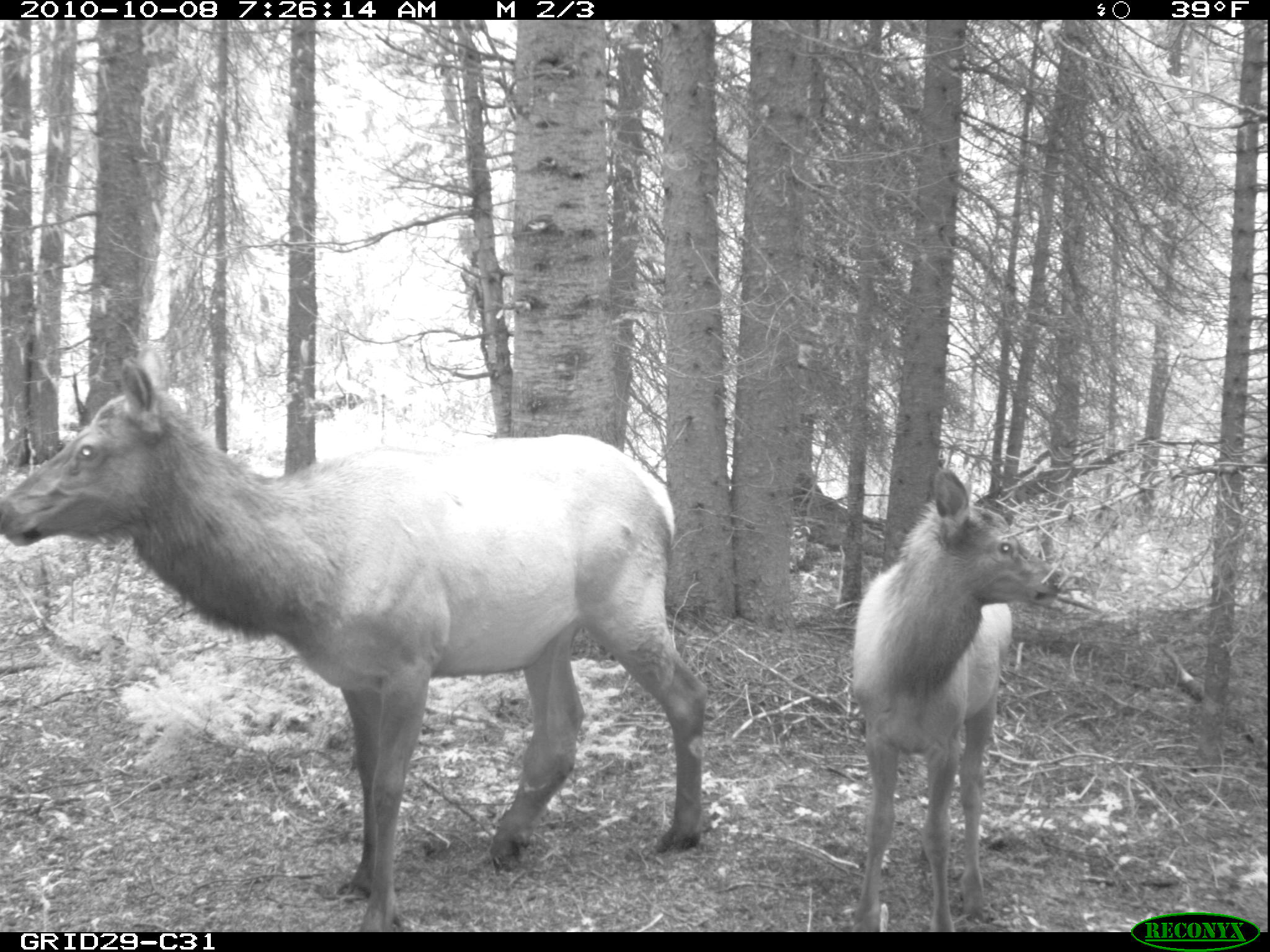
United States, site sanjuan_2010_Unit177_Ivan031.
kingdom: Animalia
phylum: Chordata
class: Mammalia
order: Artiodactyla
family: Cervidae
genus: Cervus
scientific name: Cervus elaphus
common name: red deer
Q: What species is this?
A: Cervus elaphus (red deer).